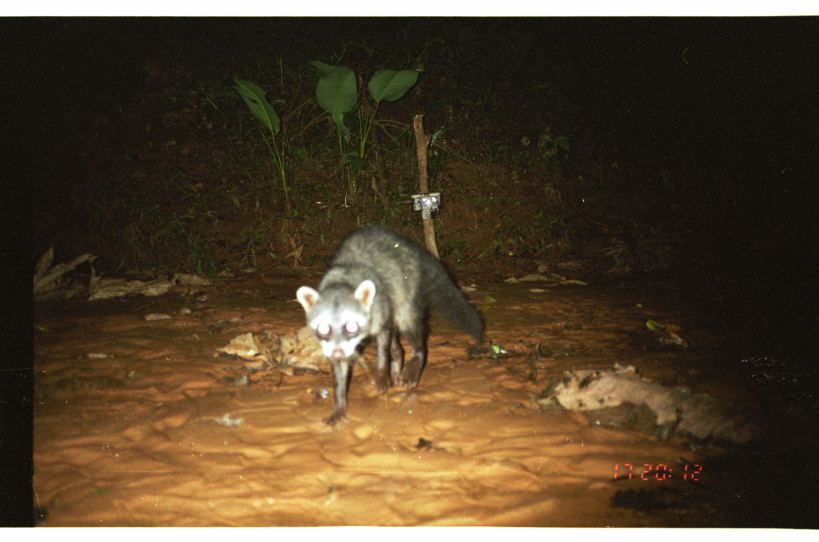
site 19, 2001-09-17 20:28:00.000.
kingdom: Animalia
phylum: Chordata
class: Mammalia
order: Carnivora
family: Procyonidae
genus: Procyon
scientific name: Procyon cancrivorus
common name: crab-eating raccoon